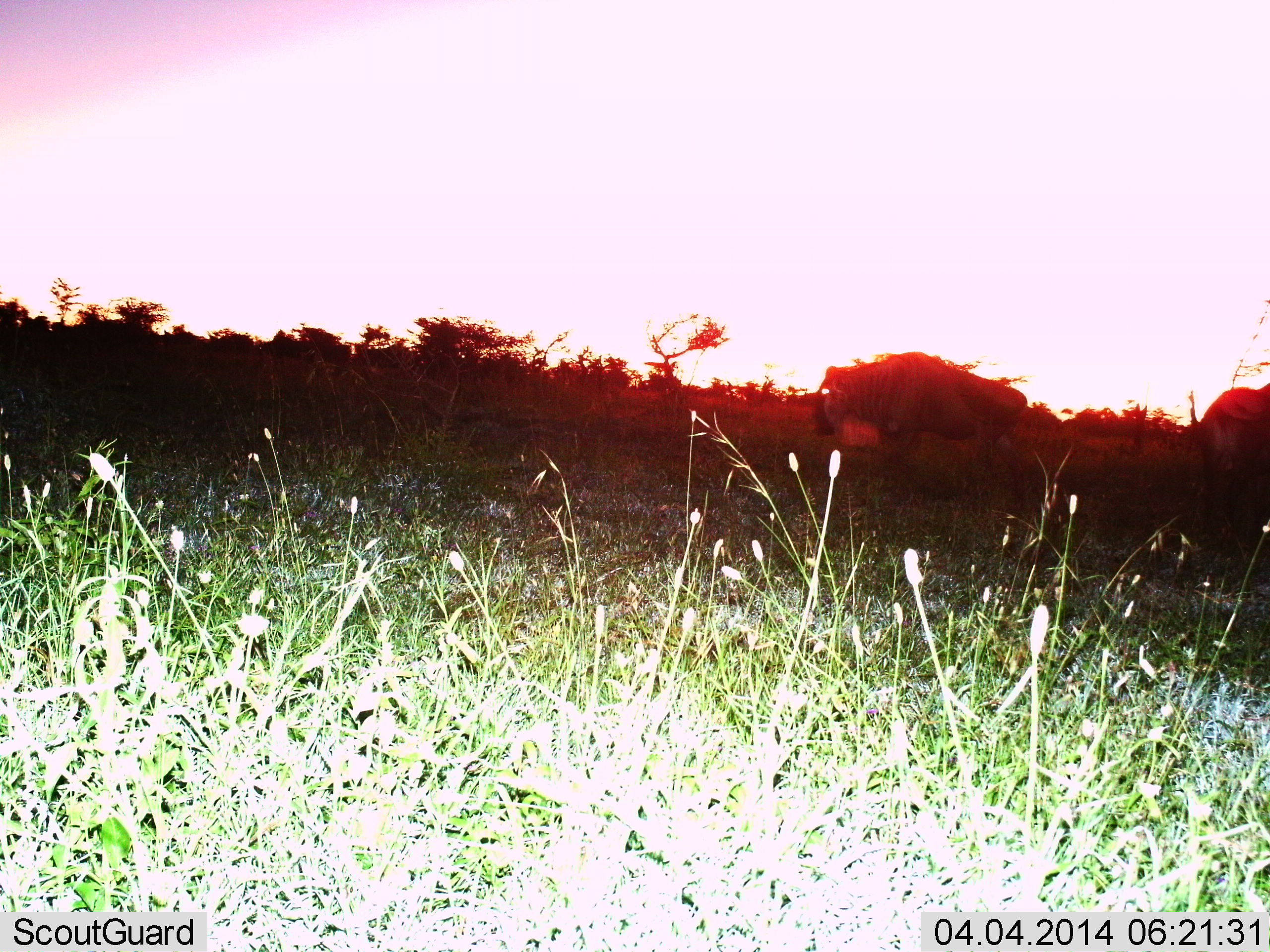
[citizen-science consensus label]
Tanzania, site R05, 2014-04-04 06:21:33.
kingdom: Animalia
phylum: Chordata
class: Mammalia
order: Artiodactyla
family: Bovidae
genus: Connochaetes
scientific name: Connochaetes taurinus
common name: blue wildebeest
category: wildebeest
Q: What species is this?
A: Wildebeest (blue wildebeest) (Connochaetes taurinus).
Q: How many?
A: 2.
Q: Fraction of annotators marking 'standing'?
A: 44%.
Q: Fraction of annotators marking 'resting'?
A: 0%.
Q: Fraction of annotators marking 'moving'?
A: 67%.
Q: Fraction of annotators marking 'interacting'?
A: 0%.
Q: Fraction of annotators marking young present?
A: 0%.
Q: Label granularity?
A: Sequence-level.